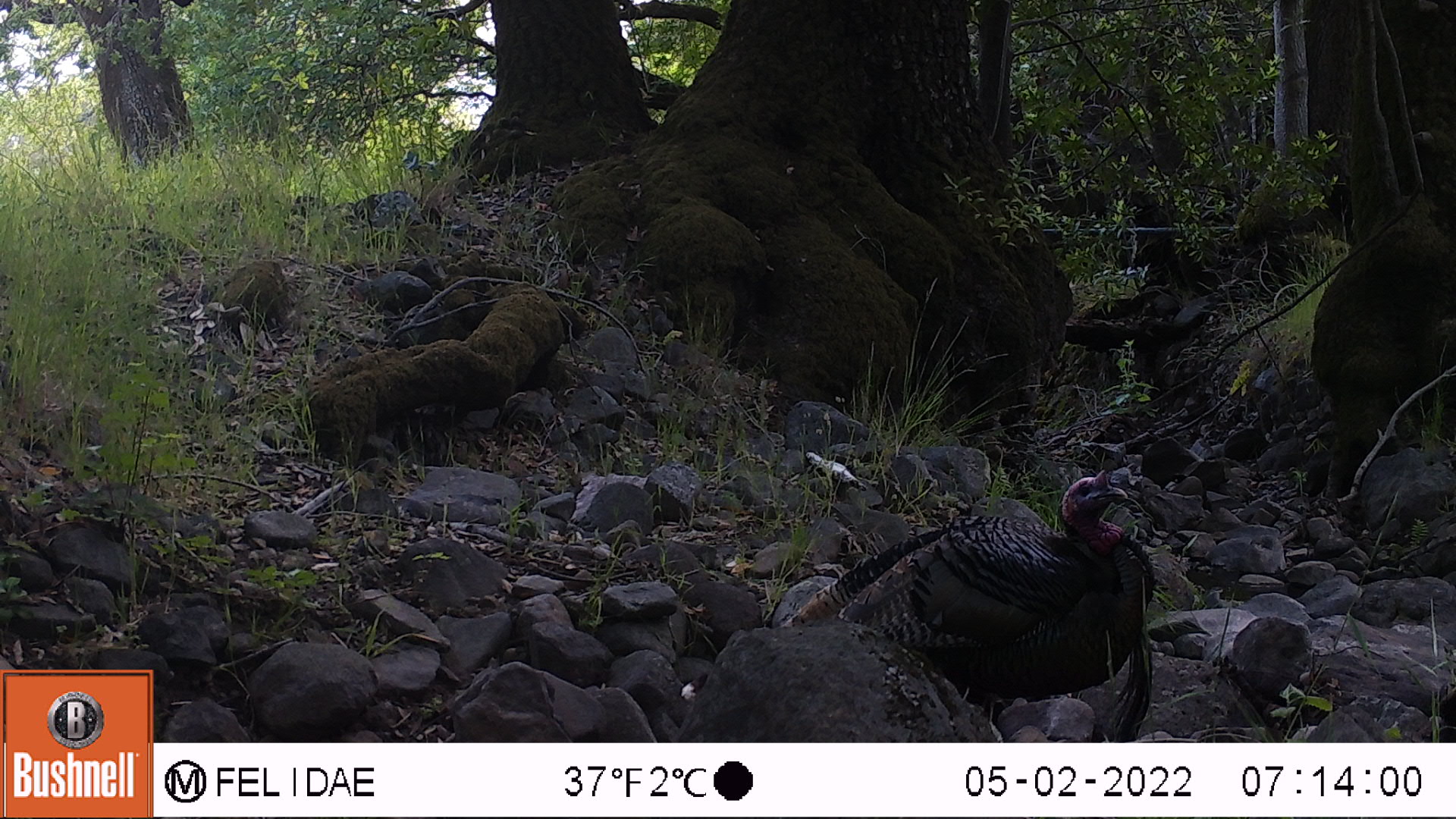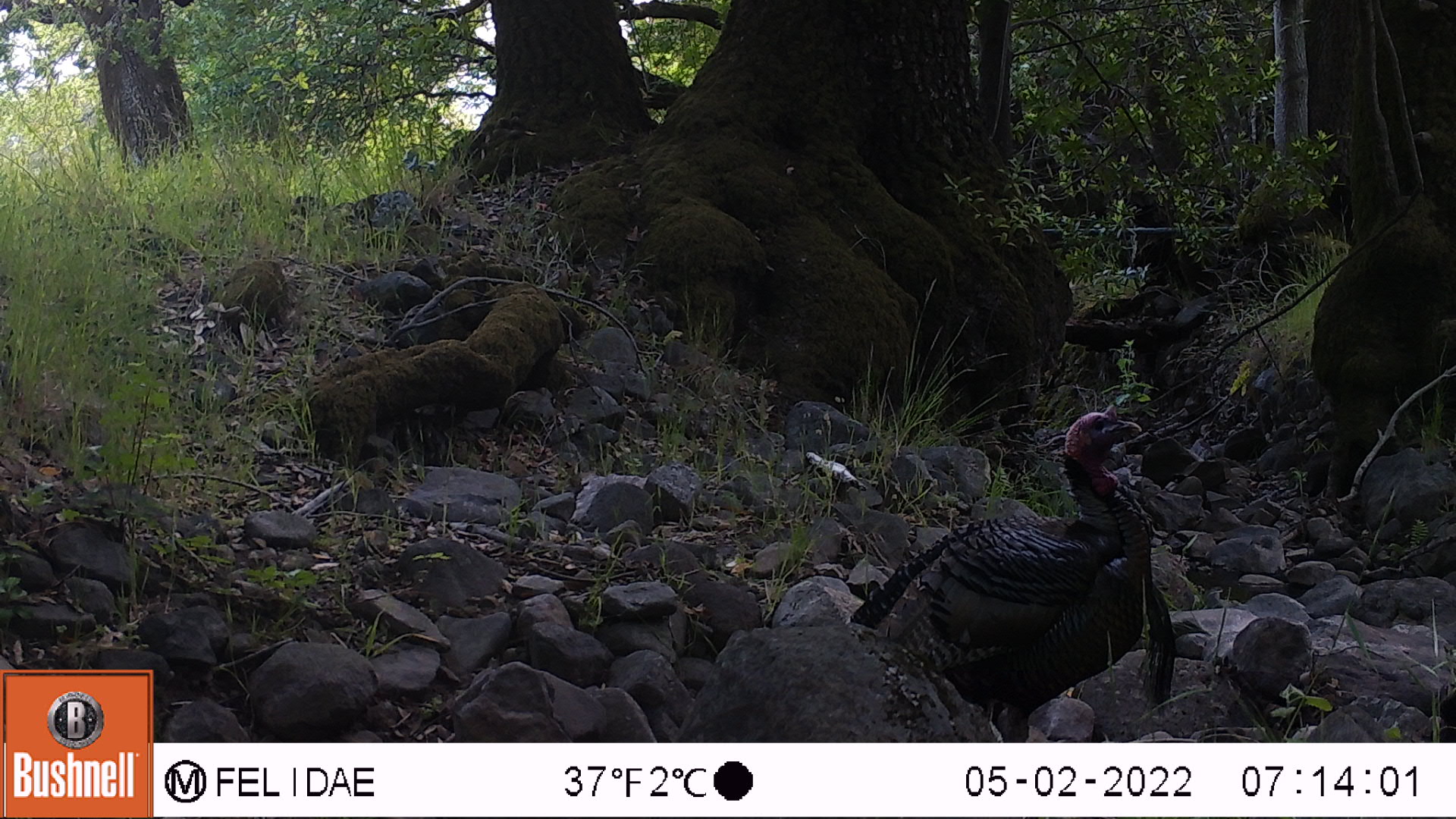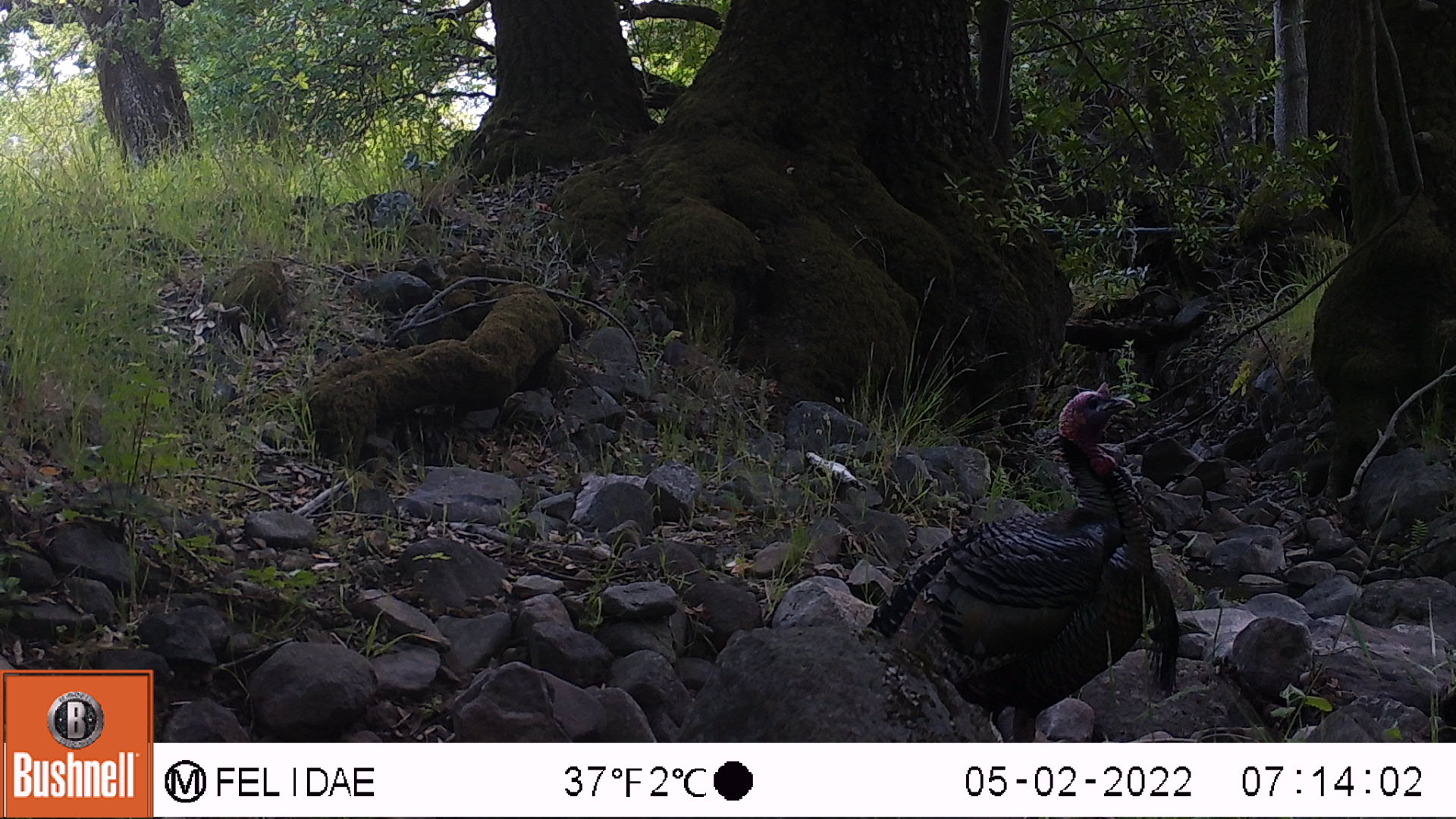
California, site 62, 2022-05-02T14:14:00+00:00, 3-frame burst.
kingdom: Animalia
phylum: Chordata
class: Aves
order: Galliformes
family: Phasianidae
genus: Meleagris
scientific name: Meleagris gallopavo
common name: turkey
Turkey (Meleagris gallopavo).